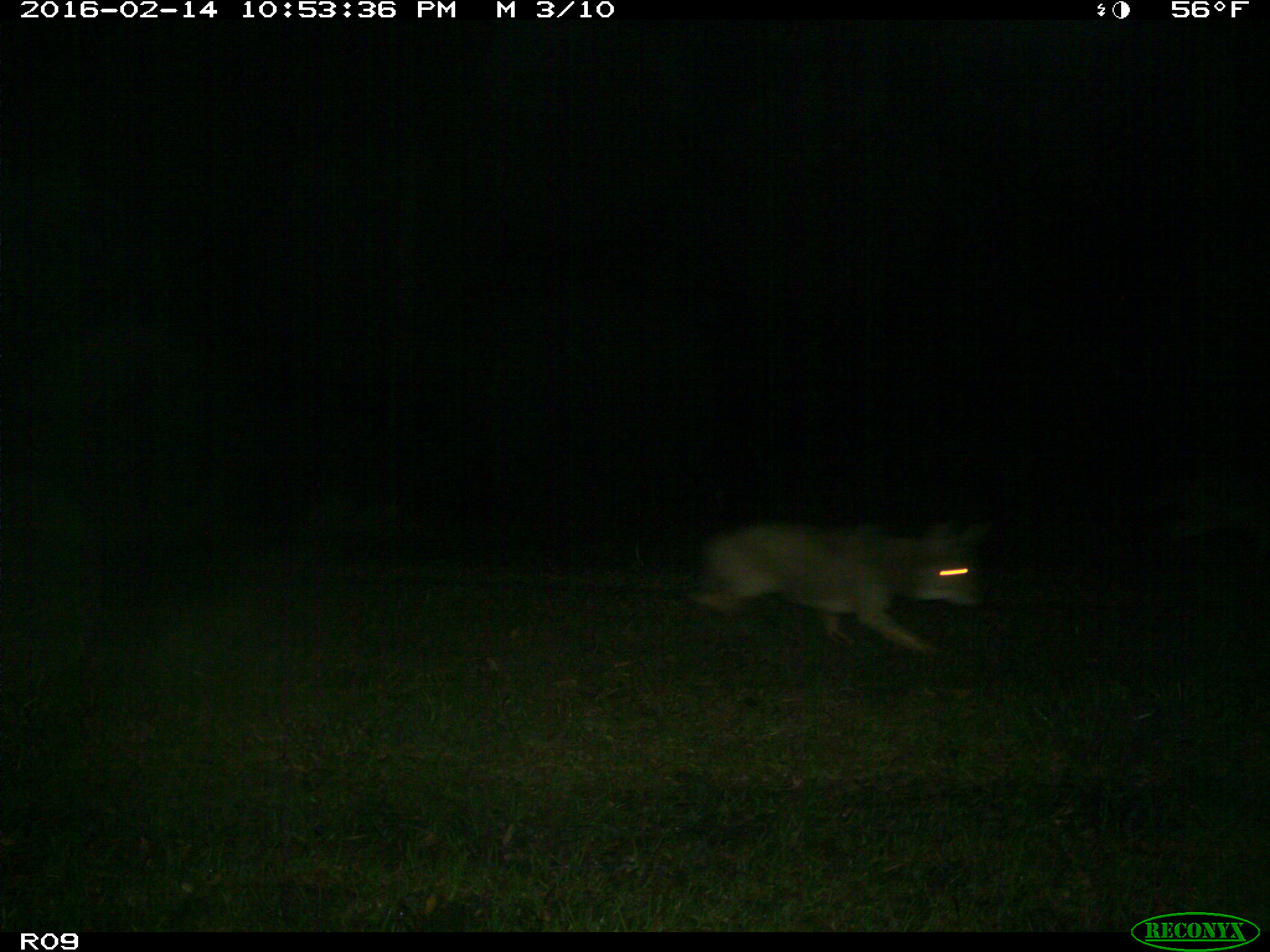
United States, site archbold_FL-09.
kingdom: Animalia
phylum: Chordata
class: Mammalia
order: Carnivora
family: Canidae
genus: Canis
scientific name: Canis latrans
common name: coyote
Canis latrans (coyote).